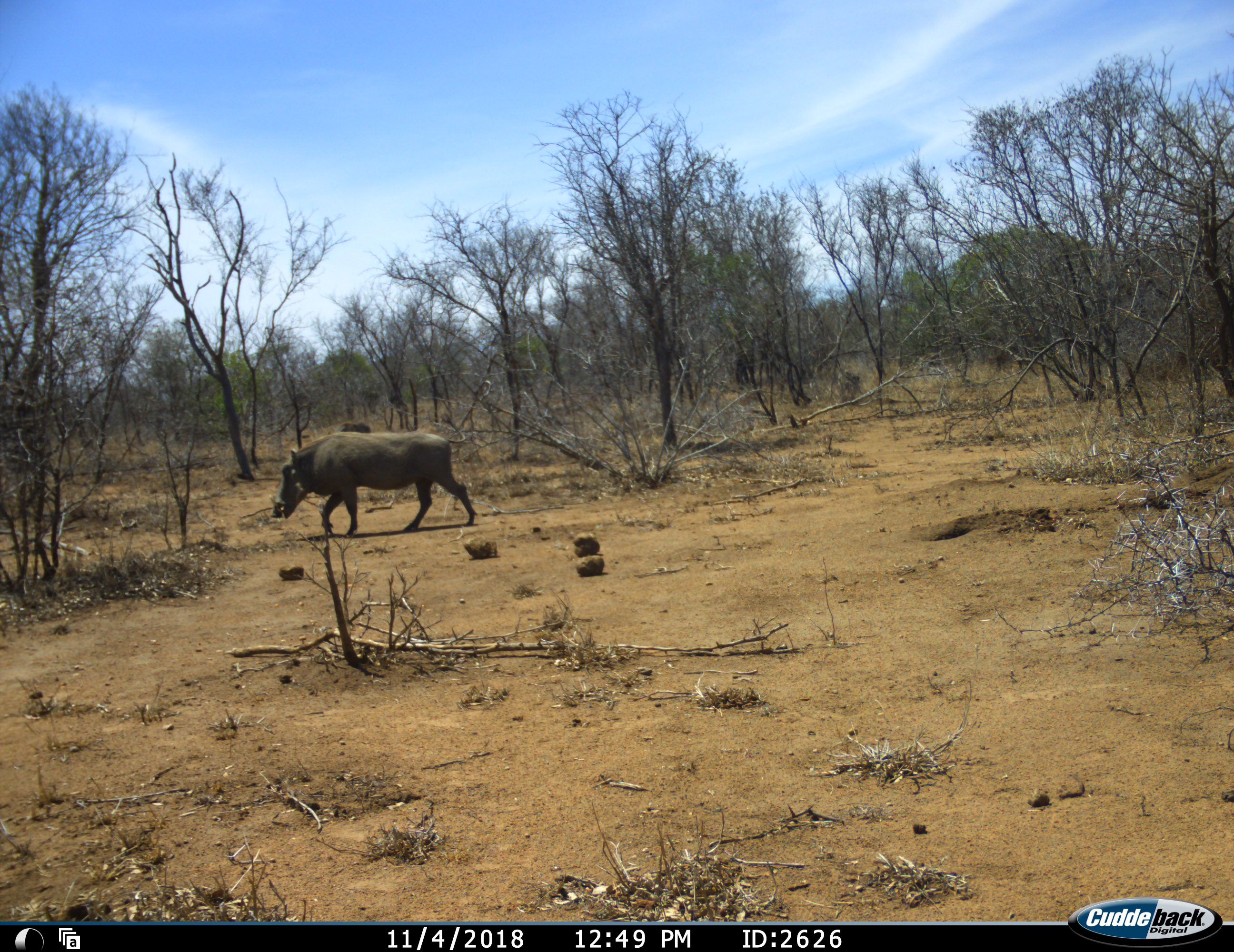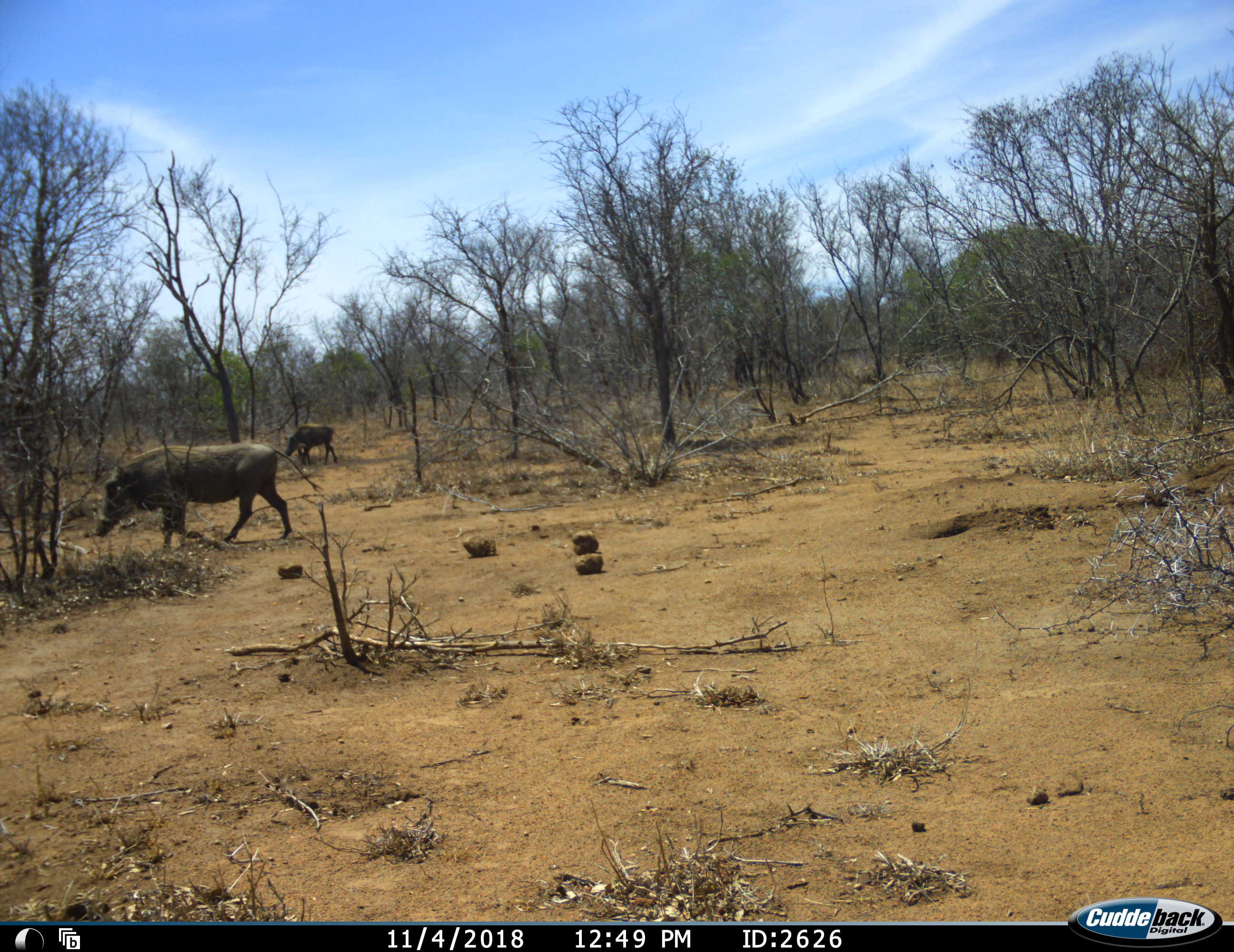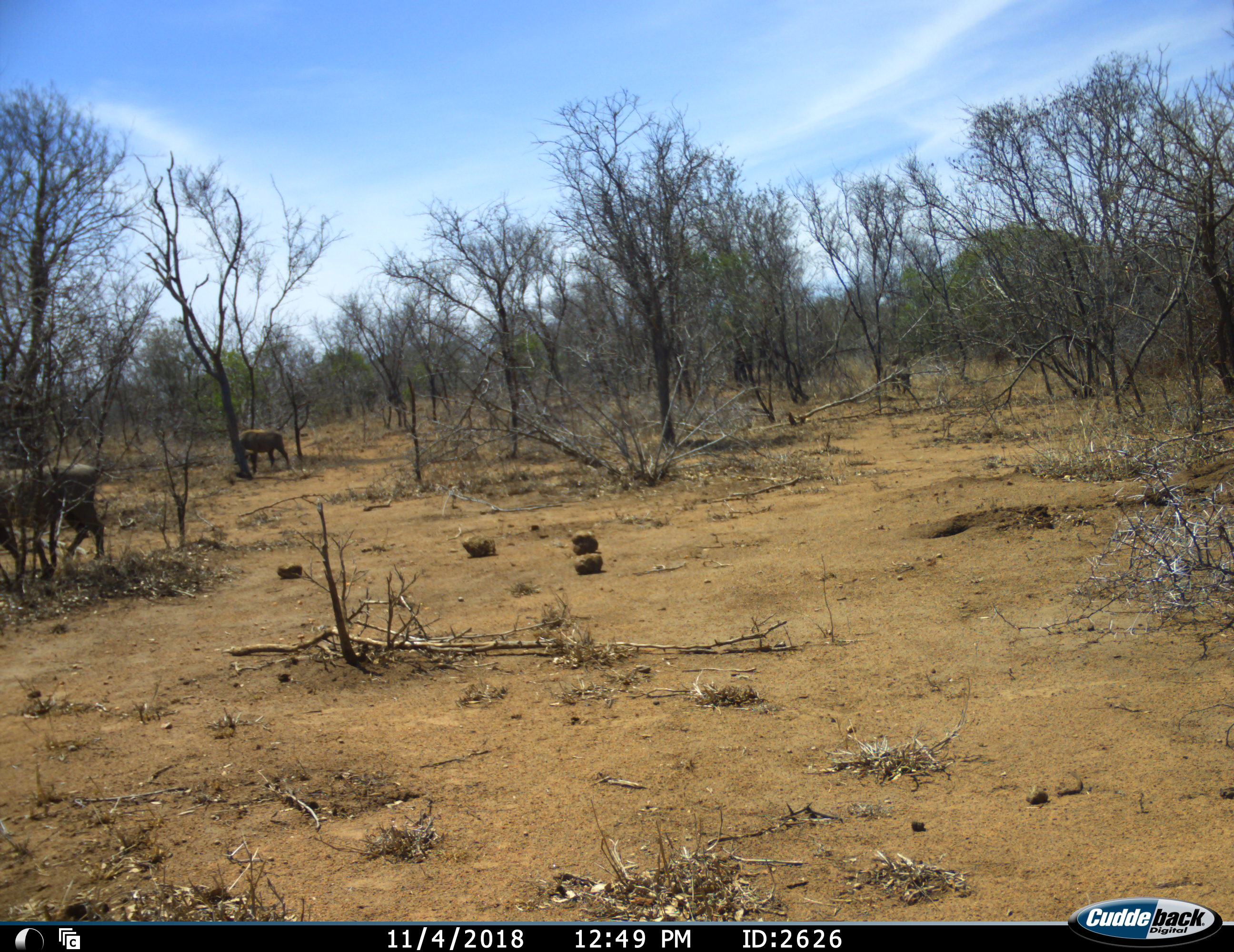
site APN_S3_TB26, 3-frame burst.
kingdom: Animalia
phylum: Chordata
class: Mammalia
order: Artiodactyla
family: Suidae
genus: Phacochoerus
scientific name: Phacochoerus africanus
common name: warthog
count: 3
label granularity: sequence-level